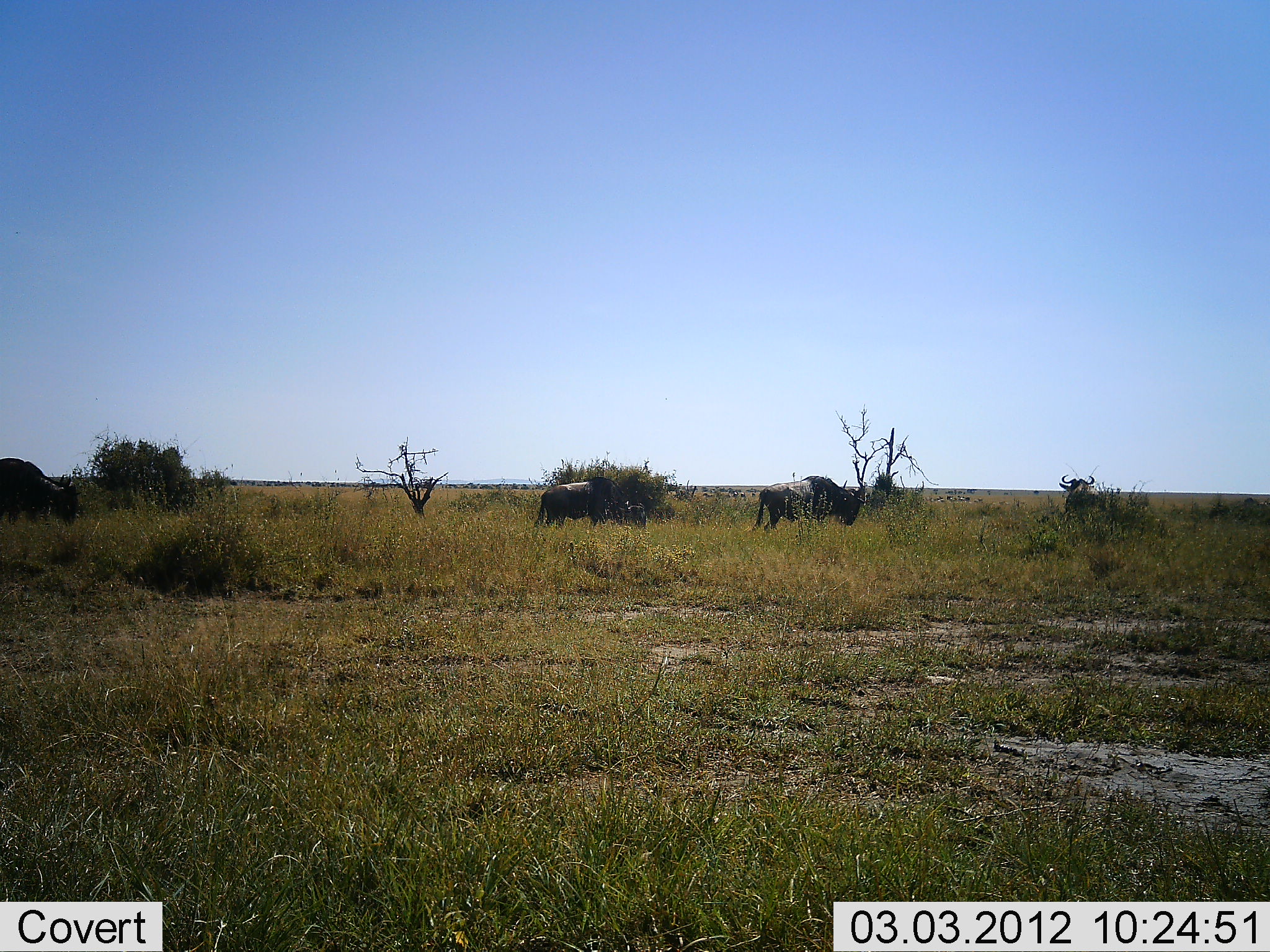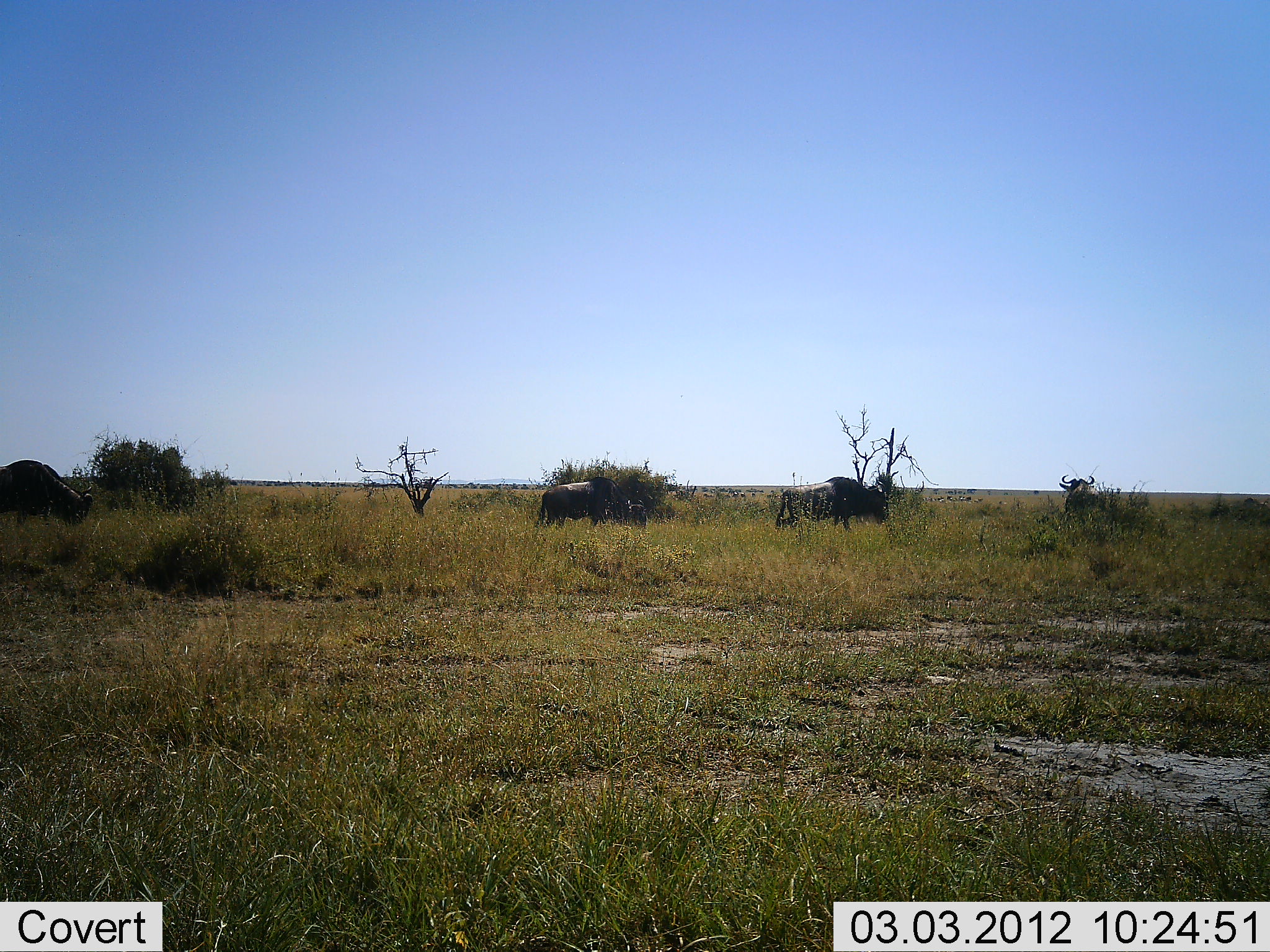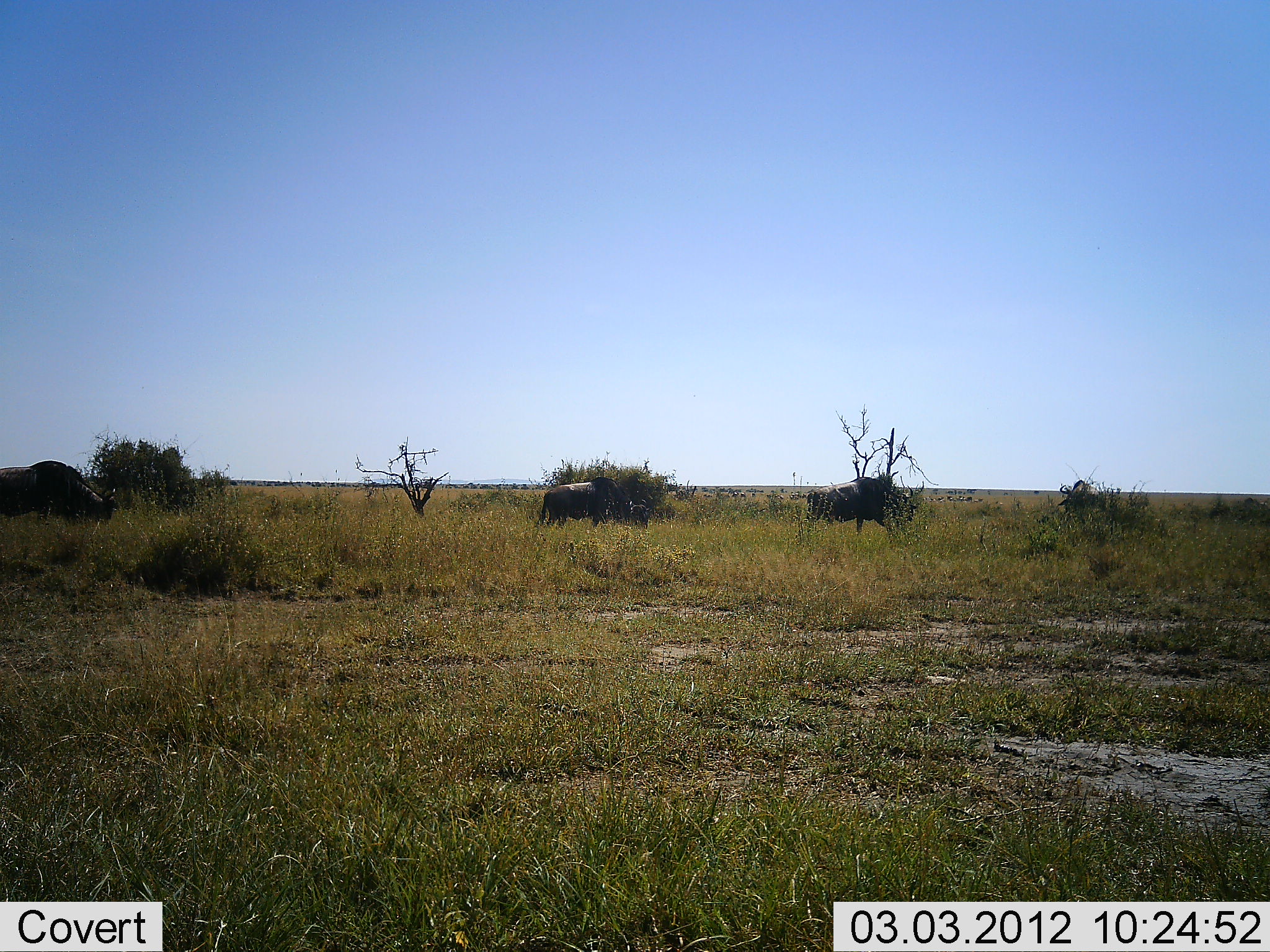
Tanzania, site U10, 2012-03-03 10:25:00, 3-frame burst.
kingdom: Animalia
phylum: Chordata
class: Mammalia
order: Artiodactyla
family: Bovidae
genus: Connochaetes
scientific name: Connochaetes taurinus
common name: blue wildebeest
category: wildebeest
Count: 4.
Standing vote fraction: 54%.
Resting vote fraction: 8%.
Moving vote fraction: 62%.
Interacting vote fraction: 0%.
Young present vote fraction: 0%.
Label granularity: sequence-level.